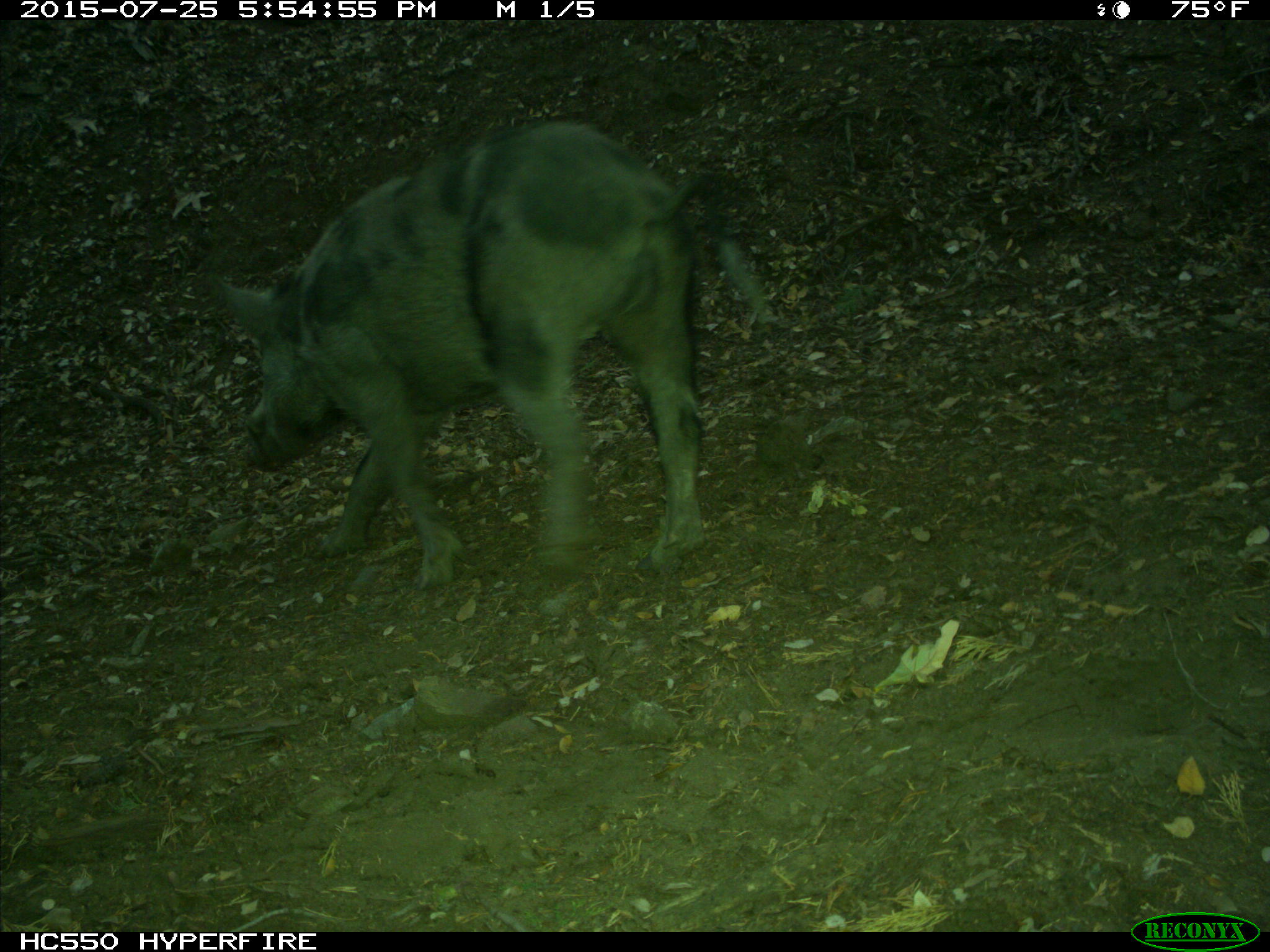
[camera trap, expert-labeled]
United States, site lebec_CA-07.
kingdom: Animalia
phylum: Chordata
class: Mammalia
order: Artiodactyla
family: Suidae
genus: Sus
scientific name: Sus scrofa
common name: wild boar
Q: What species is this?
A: Sus scrofa (wild boar).